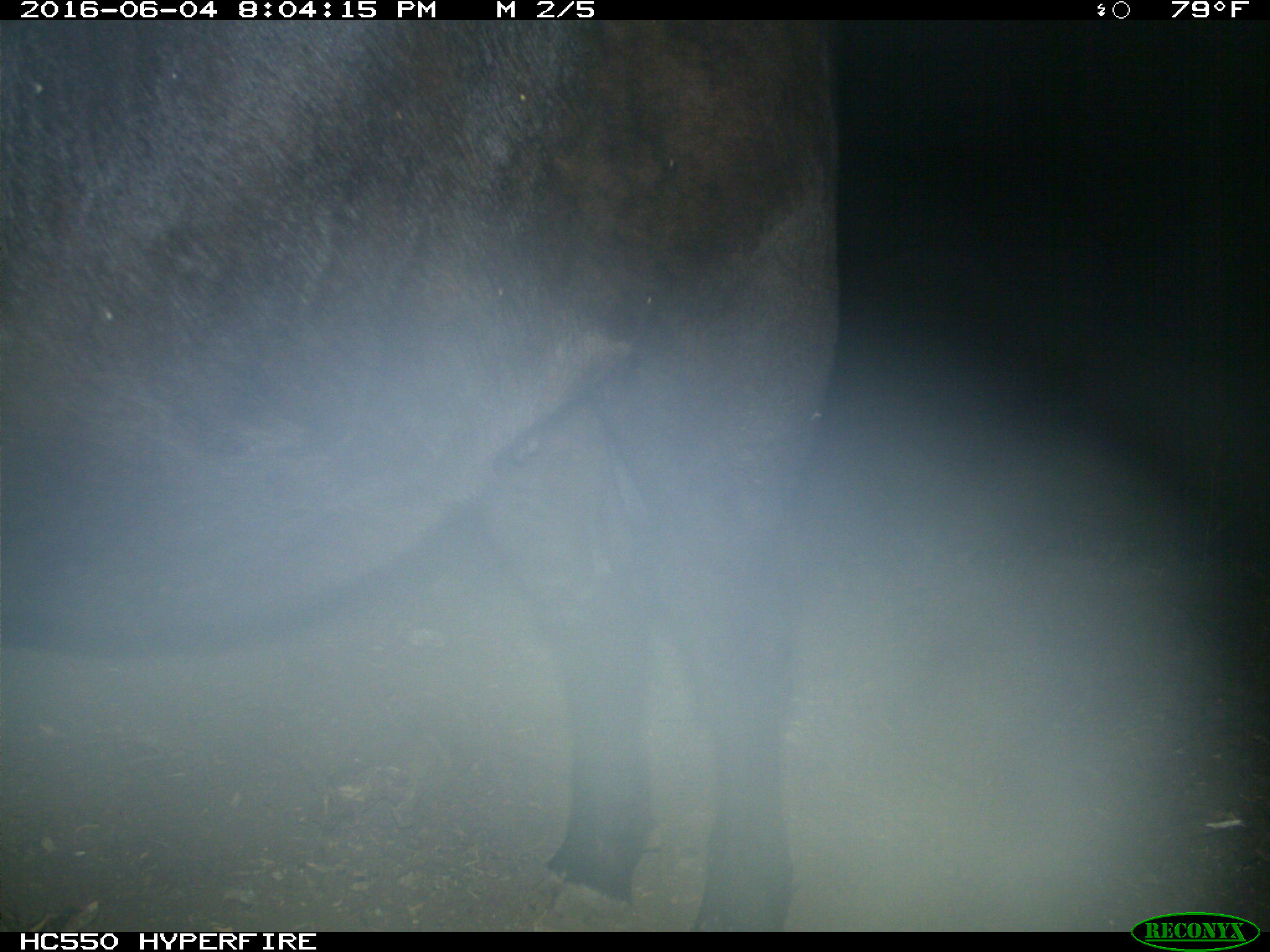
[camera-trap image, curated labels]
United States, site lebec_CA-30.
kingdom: Animalia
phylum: Chordata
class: Mammalia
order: Artiodactyla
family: Bovidae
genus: Bos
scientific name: Bos taurus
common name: domestic cow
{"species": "Bos taurus (domestic cow)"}